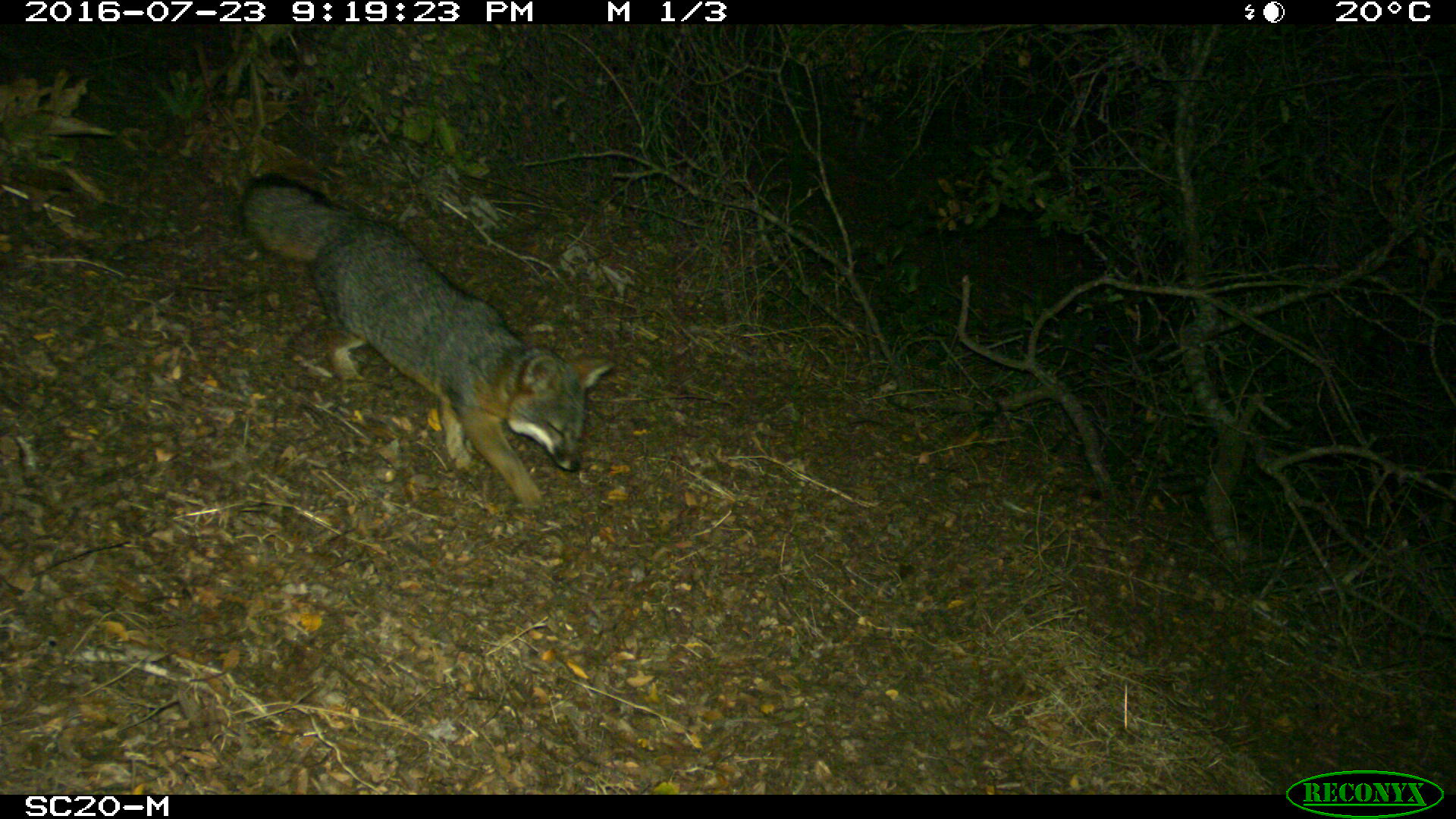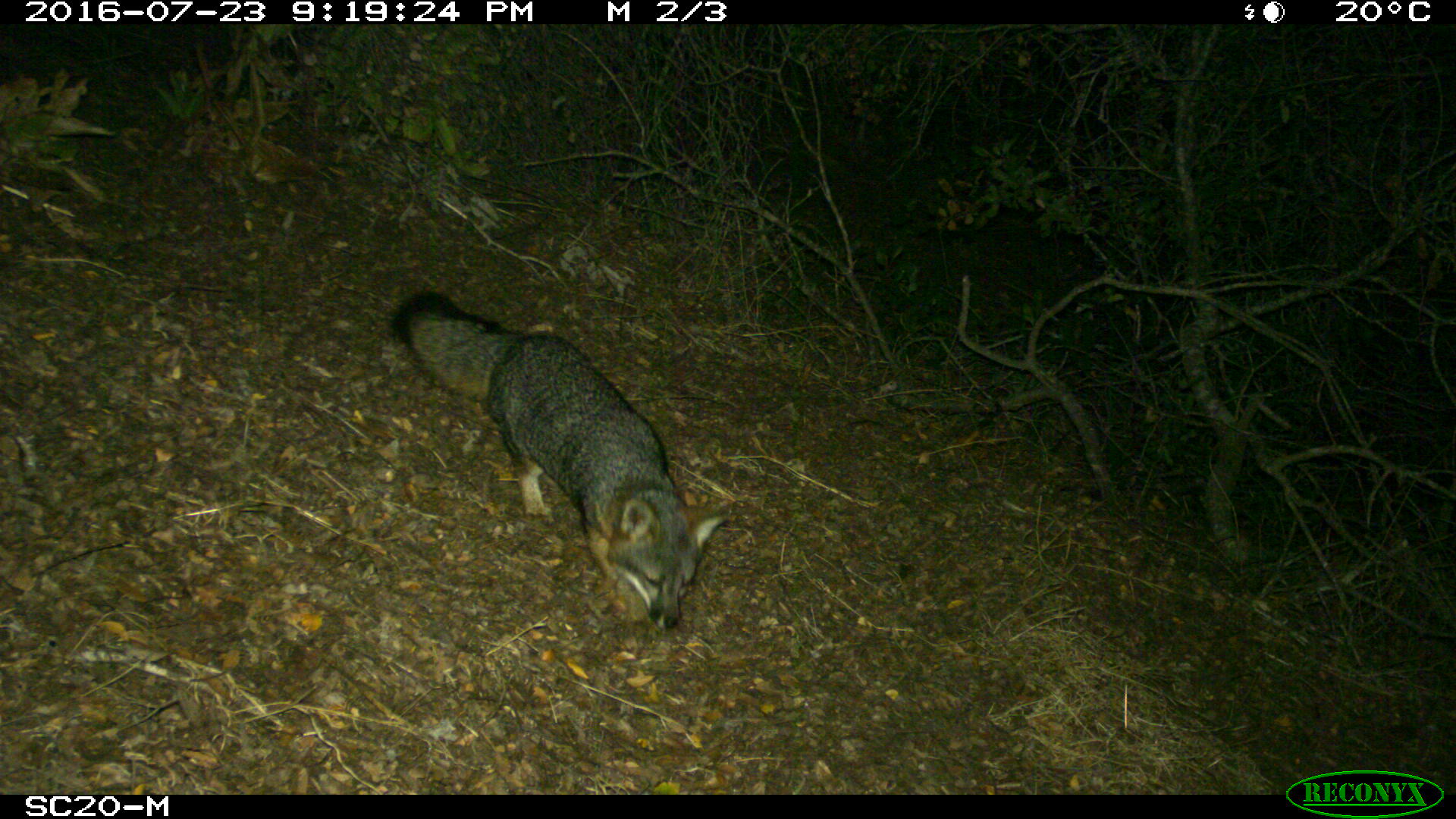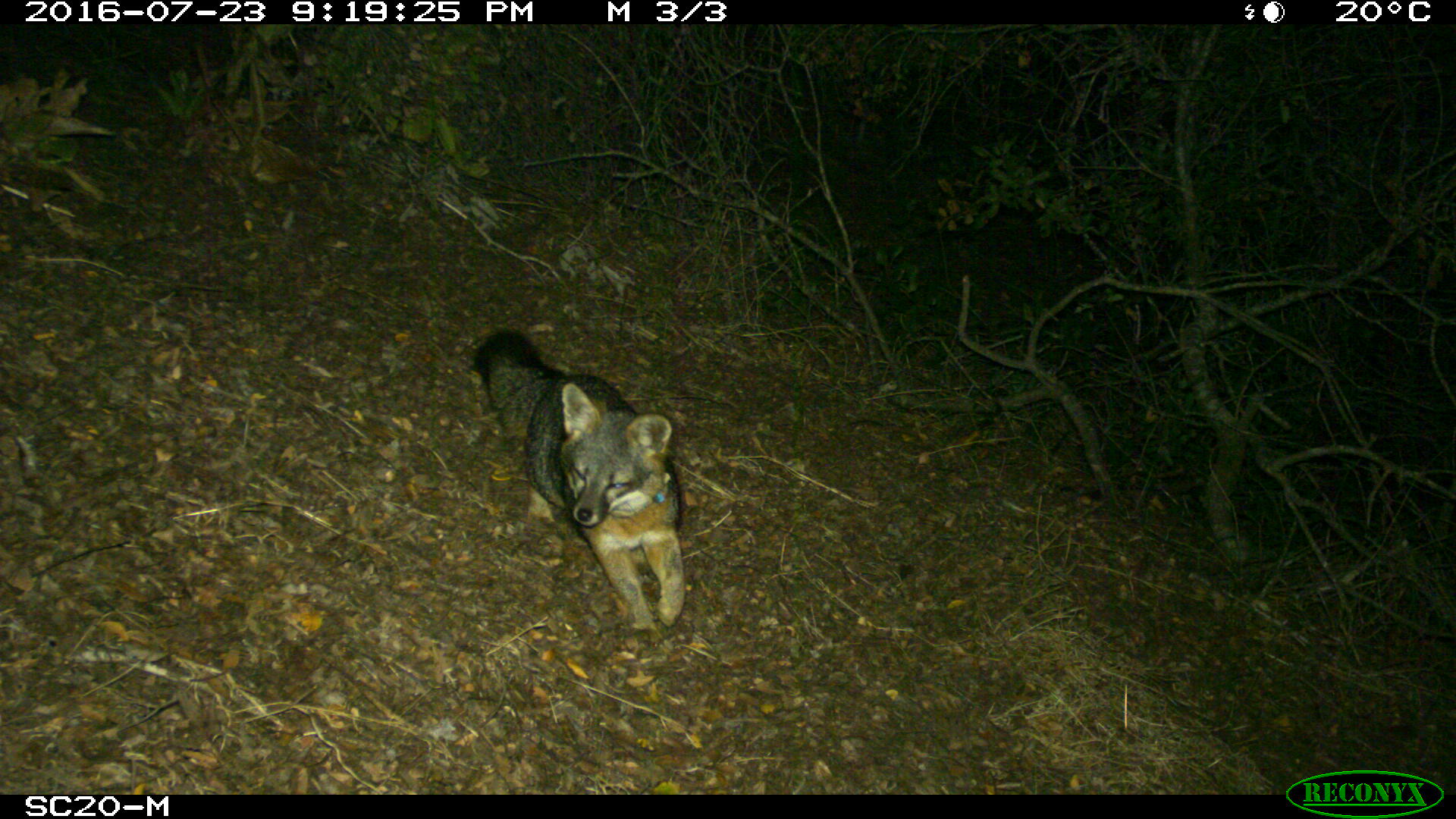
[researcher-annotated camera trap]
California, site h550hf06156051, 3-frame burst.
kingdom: Animalia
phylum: Chordata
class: Mammalia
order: Carnivora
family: Canidae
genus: Urocyon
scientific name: Urocyon littoralis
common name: island fox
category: fox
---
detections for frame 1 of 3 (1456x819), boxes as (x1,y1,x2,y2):
fox: (237,171,616,507)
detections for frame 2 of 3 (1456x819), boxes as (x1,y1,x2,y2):
fox: (389,289,732,634)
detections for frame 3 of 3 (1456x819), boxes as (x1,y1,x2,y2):
fox: (473,328,686,634)